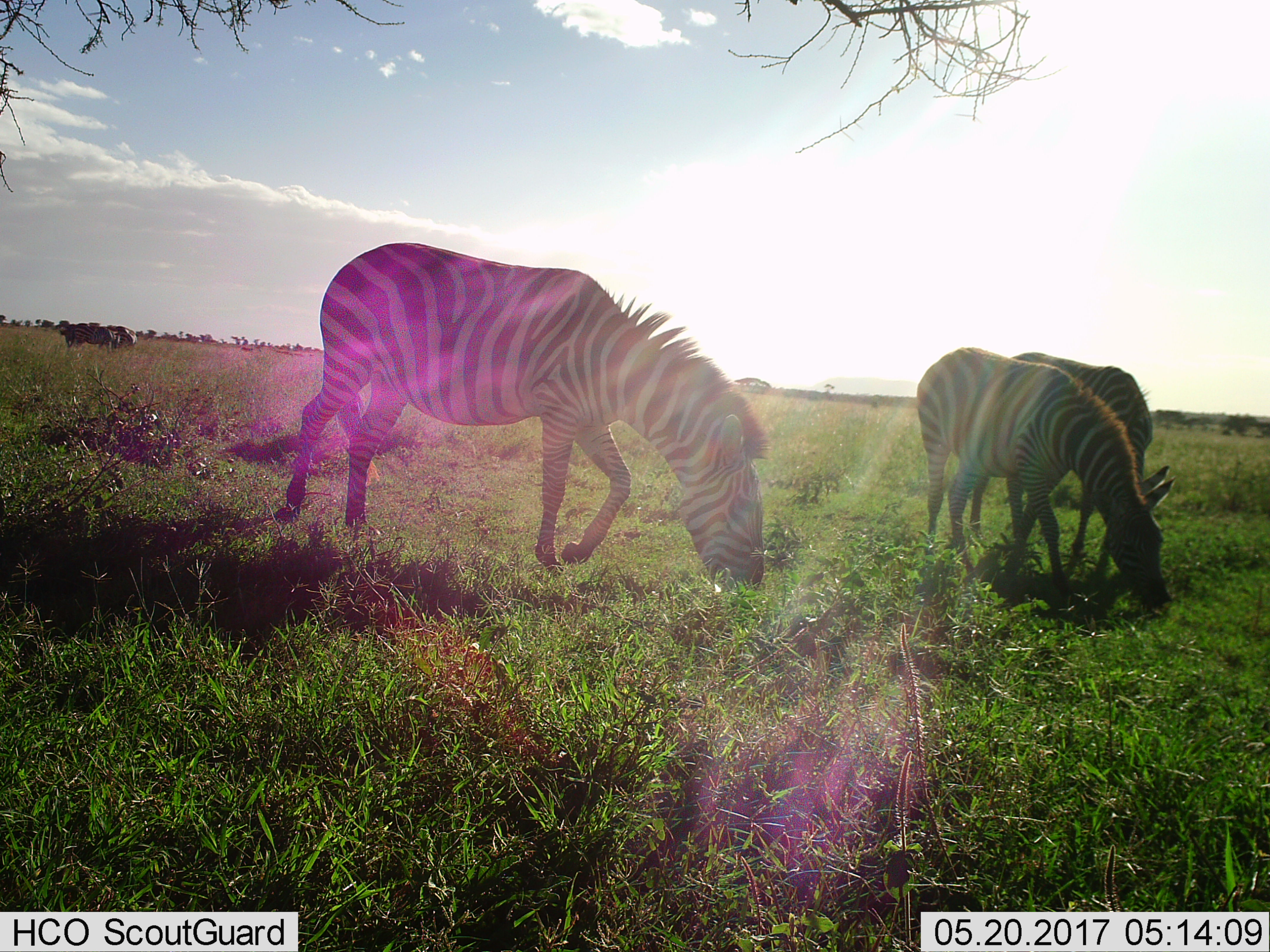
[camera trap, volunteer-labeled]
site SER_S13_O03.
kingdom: Animalia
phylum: Chordata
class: Mammalia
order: Perissodactyla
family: Equidae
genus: Equus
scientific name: Equus quagga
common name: plains zebra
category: zebraplains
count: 5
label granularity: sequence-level